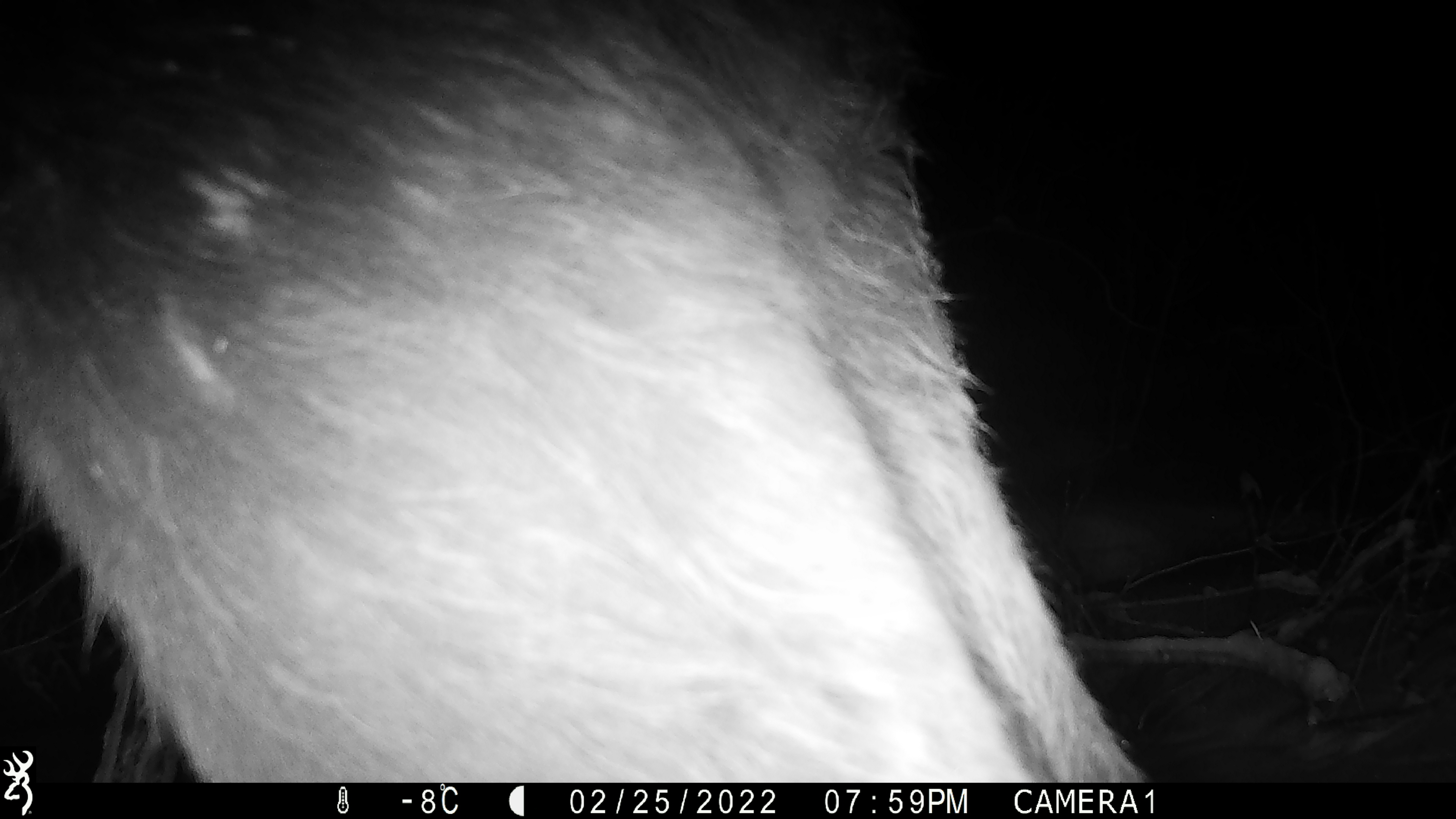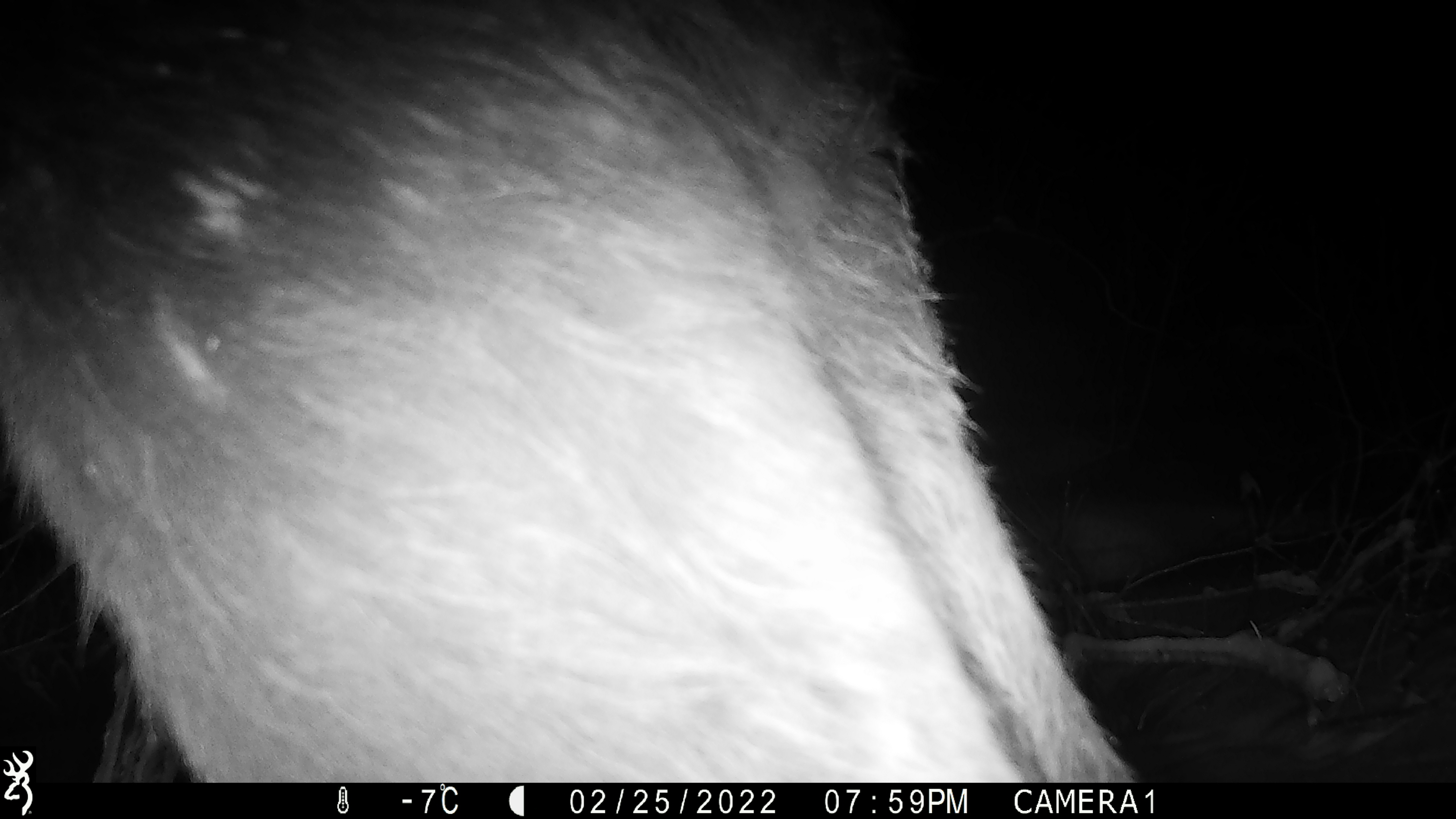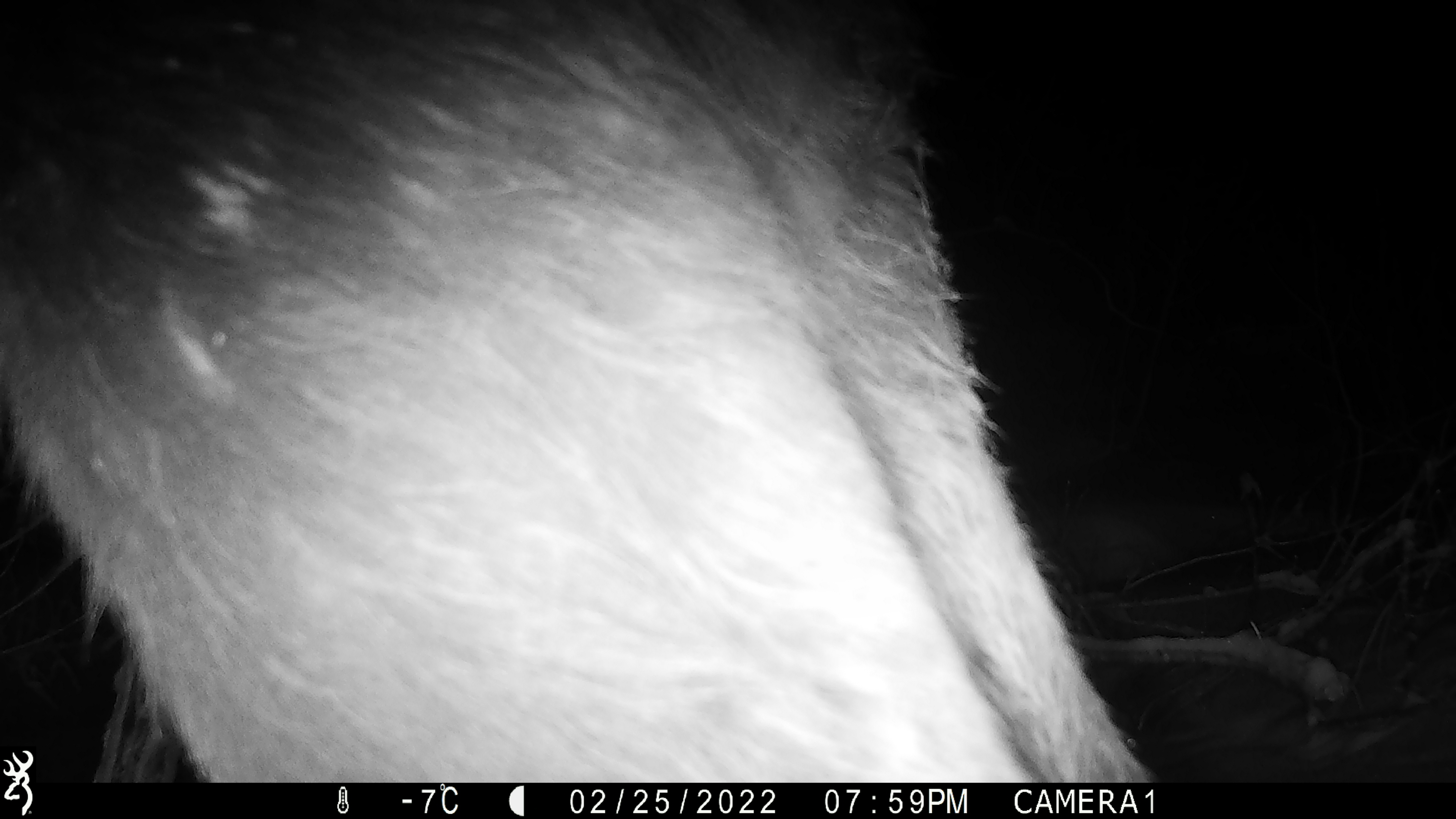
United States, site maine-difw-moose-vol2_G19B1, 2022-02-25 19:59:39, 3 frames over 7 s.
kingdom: Animalia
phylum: Chordata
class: Mammalia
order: Artiodactyla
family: Cervidae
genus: Alces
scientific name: Alces alces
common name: moose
Moose (Alces alces).